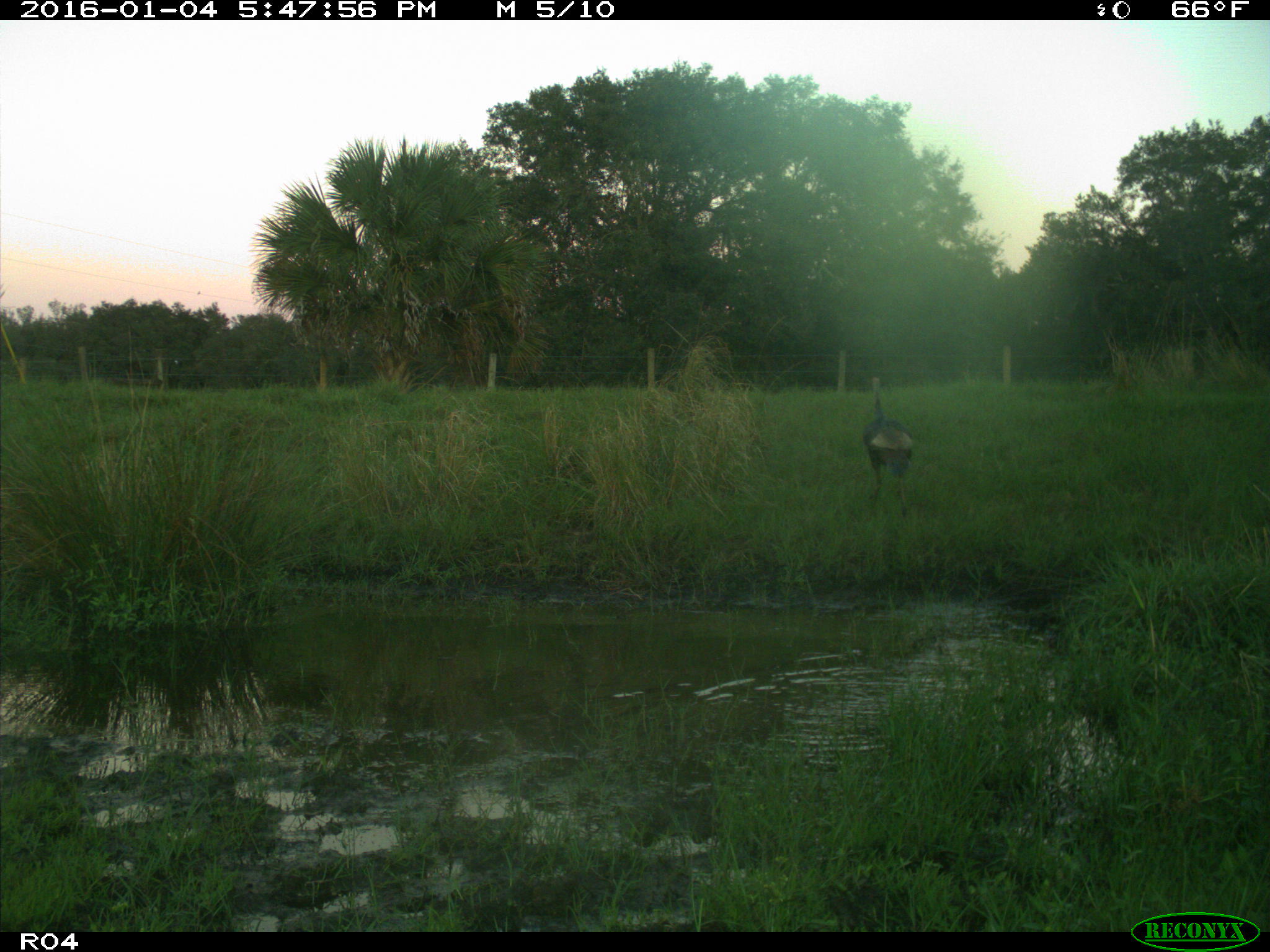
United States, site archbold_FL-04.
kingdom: Animalia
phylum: Chordata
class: Aves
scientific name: Aves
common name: birds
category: unidentified bird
Unidentified bird (birds) (Aves).